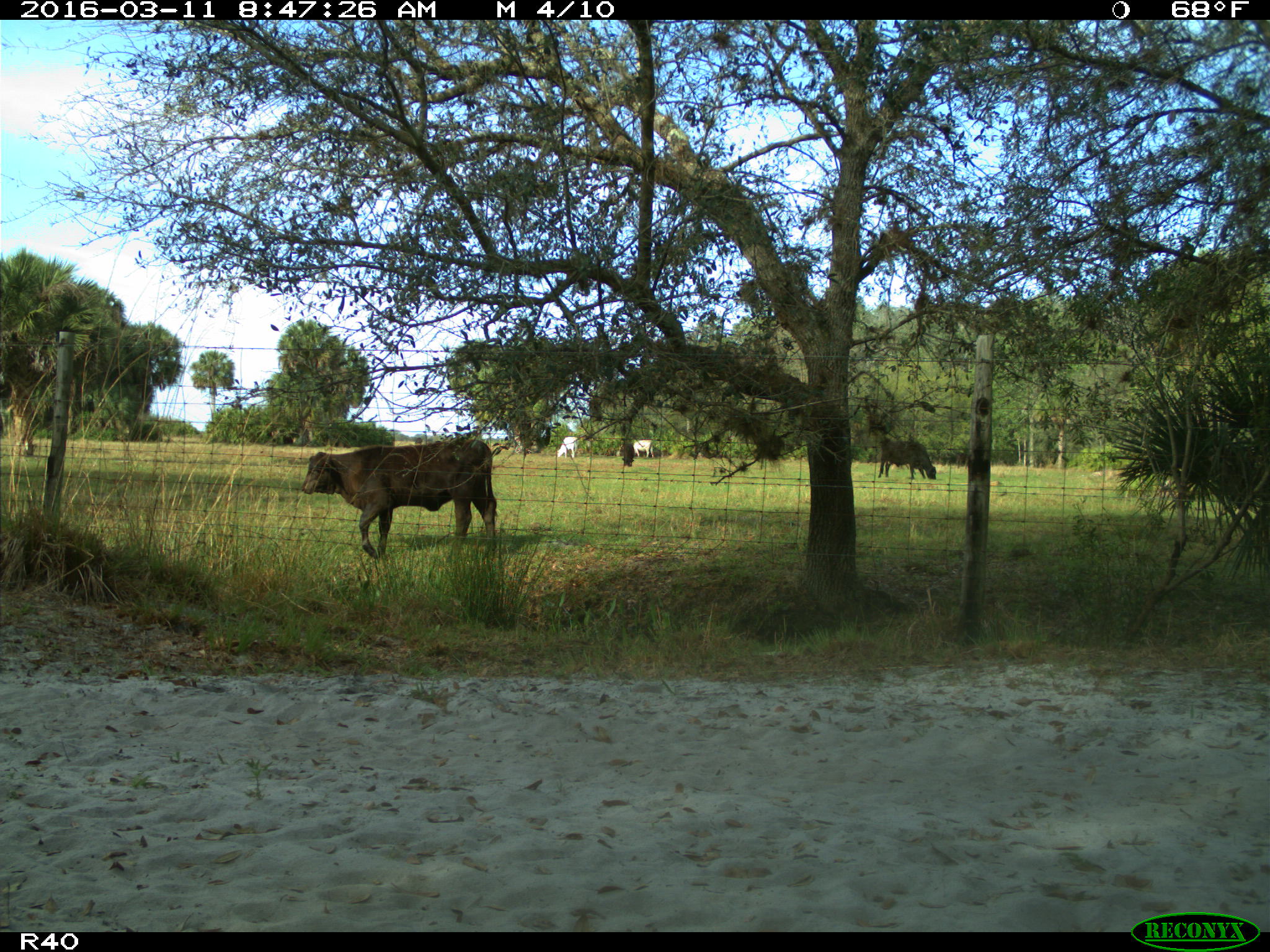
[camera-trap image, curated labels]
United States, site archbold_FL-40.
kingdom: Animalia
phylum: Chordata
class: Mammalia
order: Artiodactyla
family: Bovidae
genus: Bos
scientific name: Bos taurus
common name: domestic cow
Bos taurus (domestic cow).